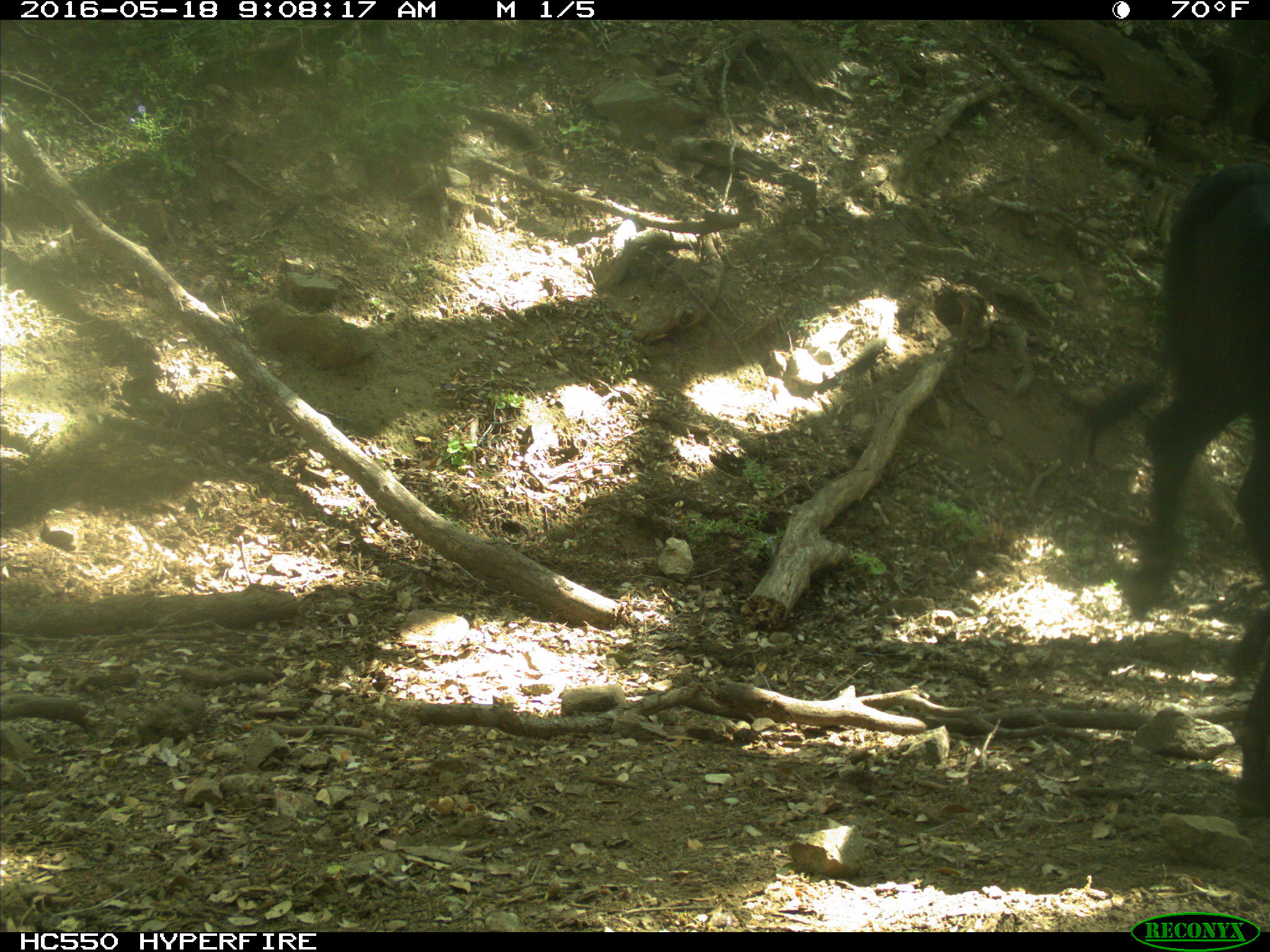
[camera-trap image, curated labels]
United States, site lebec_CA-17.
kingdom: Animalia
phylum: Chordata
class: Mammalia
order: Artiodactyla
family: Bovidae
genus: Bos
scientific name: Bos taurus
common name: domestic cow